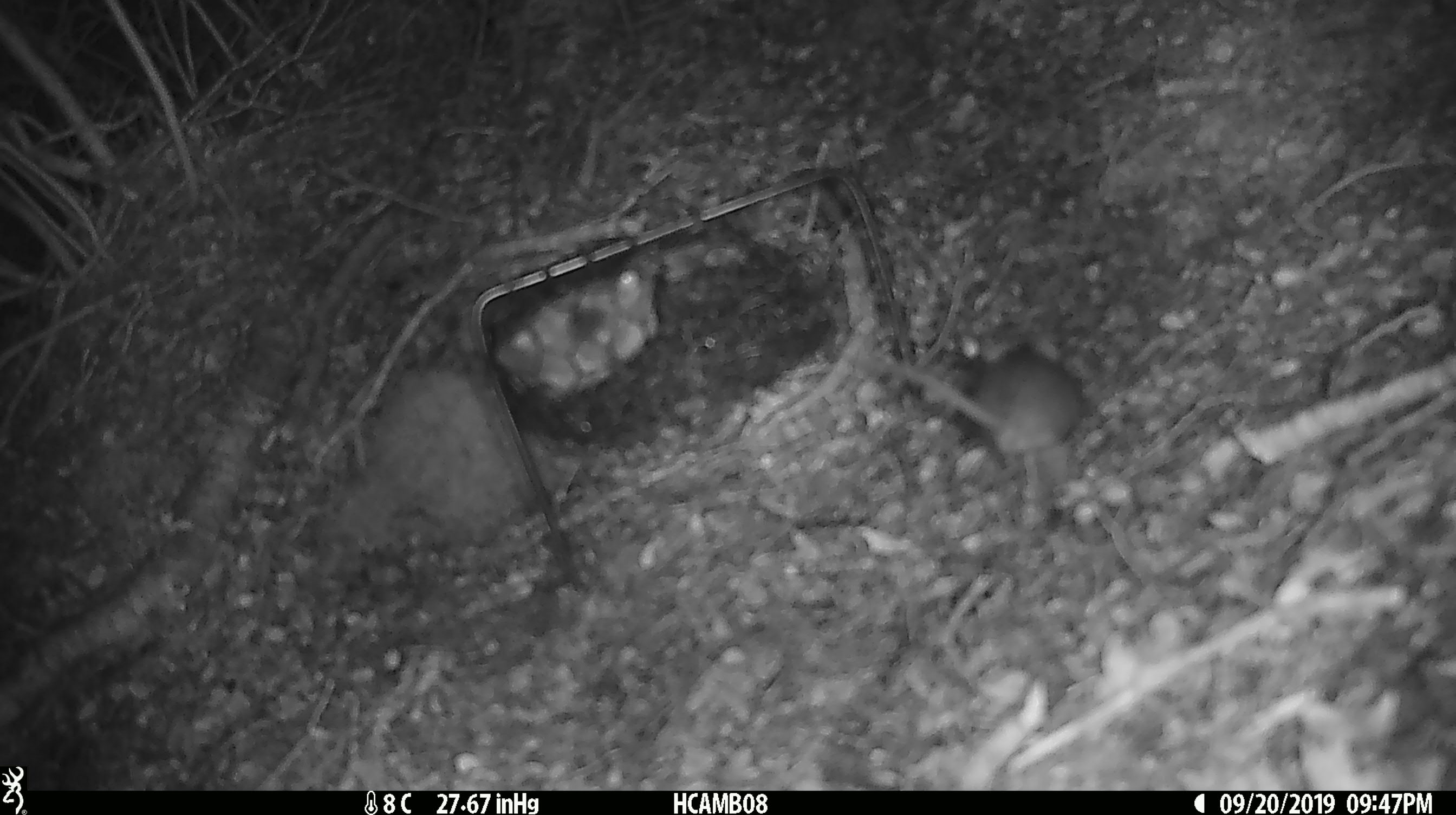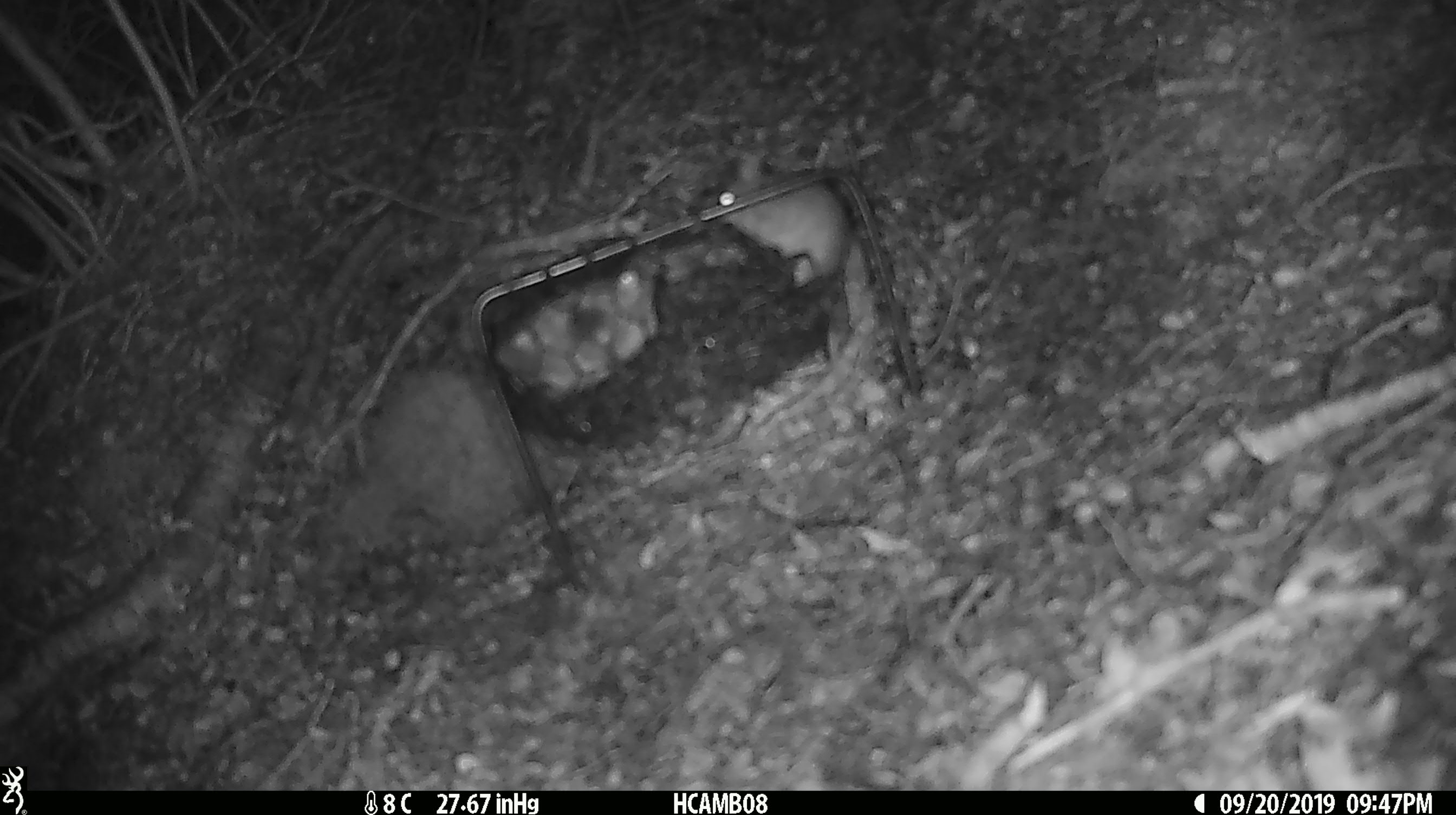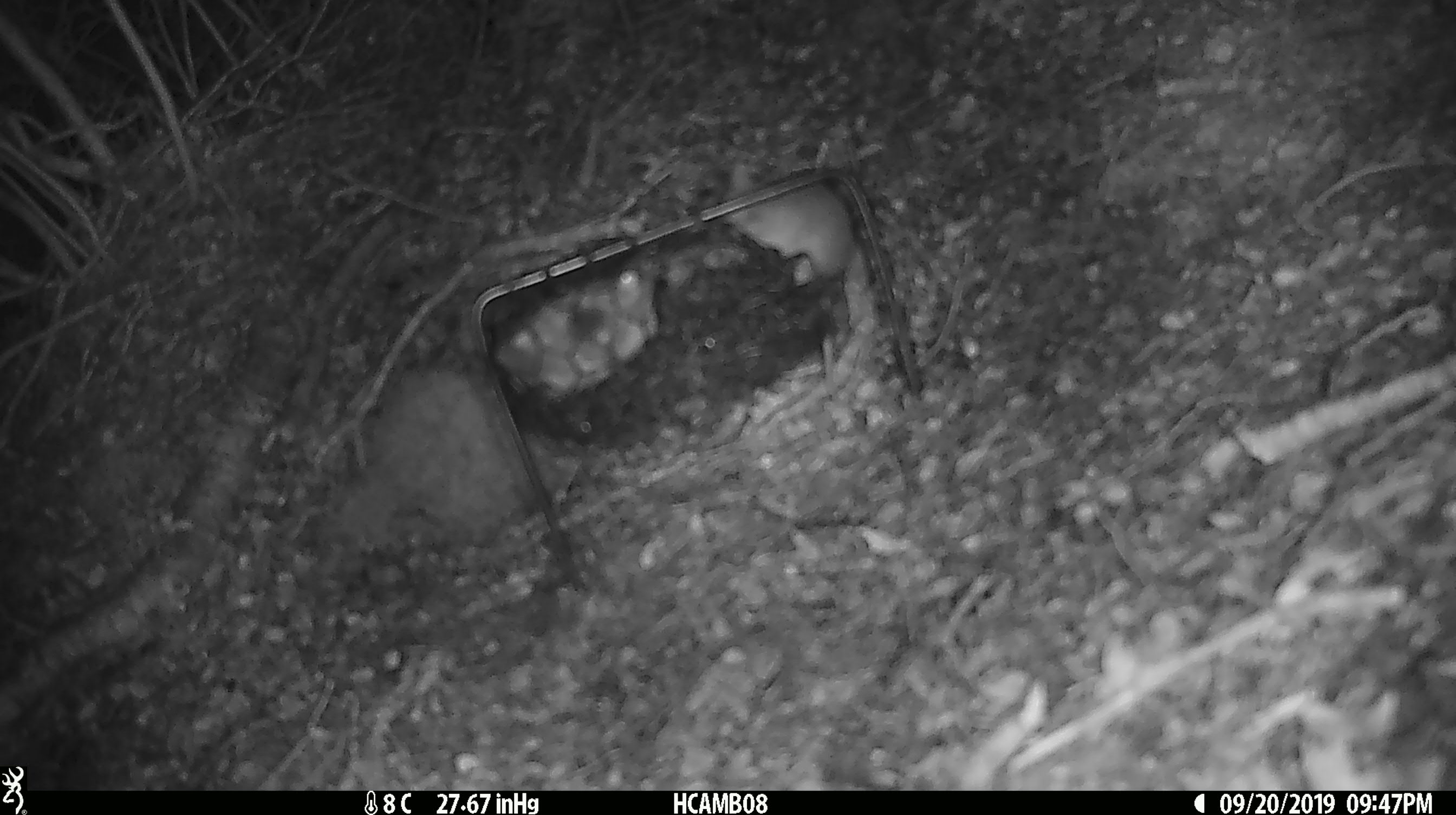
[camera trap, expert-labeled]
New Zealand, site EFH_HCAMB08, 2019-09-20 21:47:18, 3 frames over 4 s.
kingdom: Animalia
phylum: Chordata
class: Mammalia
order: Rodentia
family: Muridae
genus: Mus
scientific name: Mus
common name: mouse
Mouse (Mus).